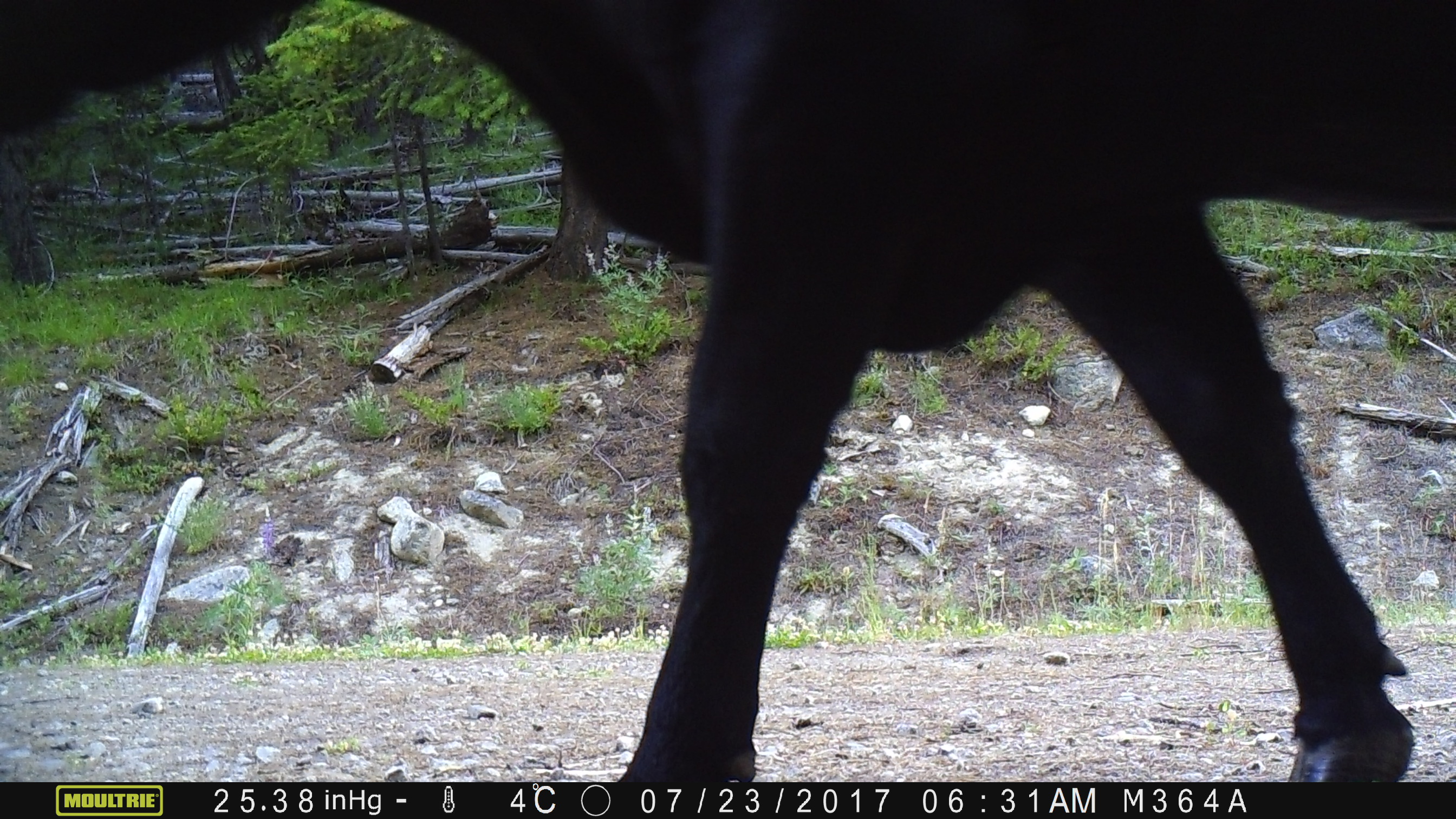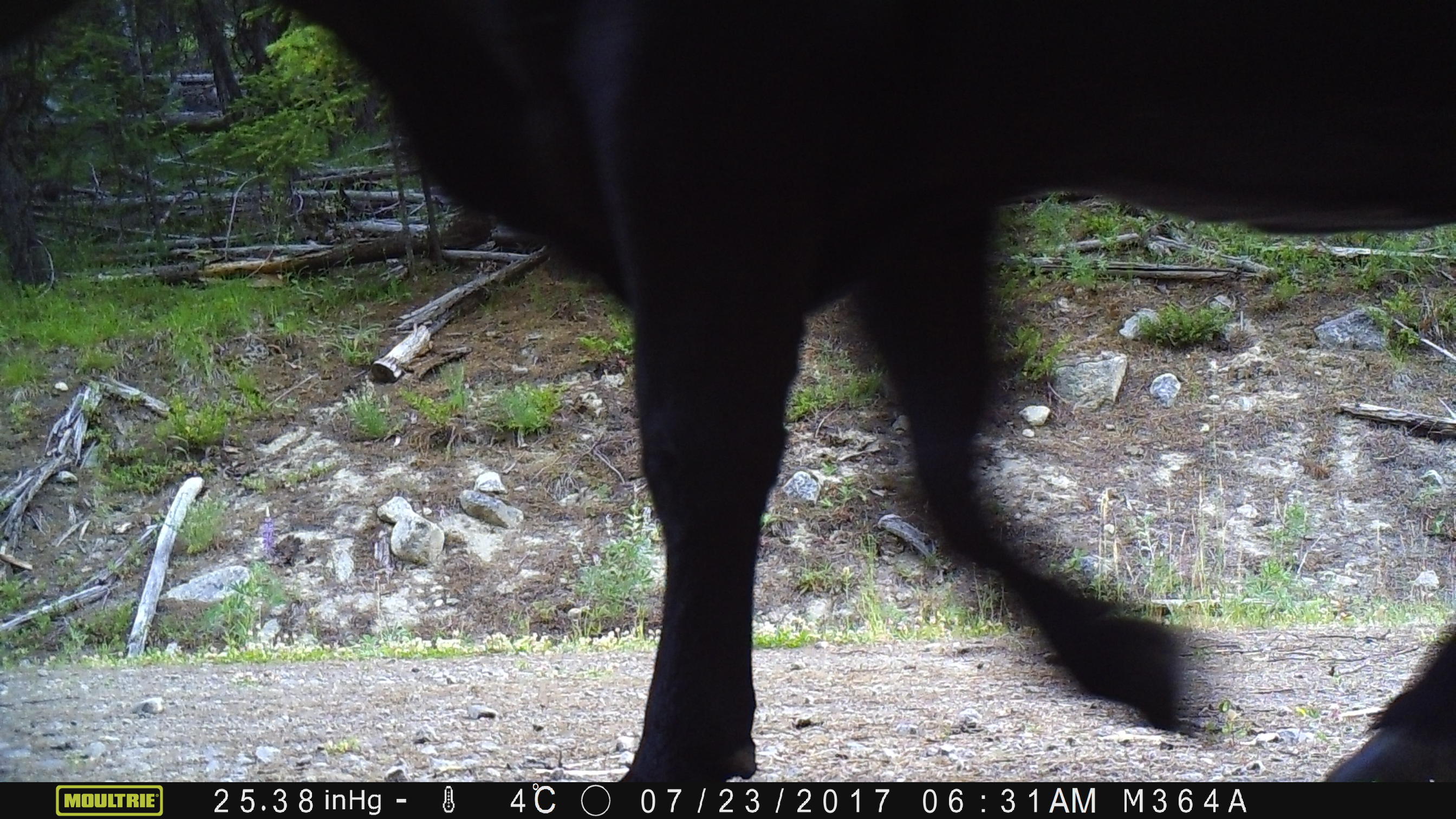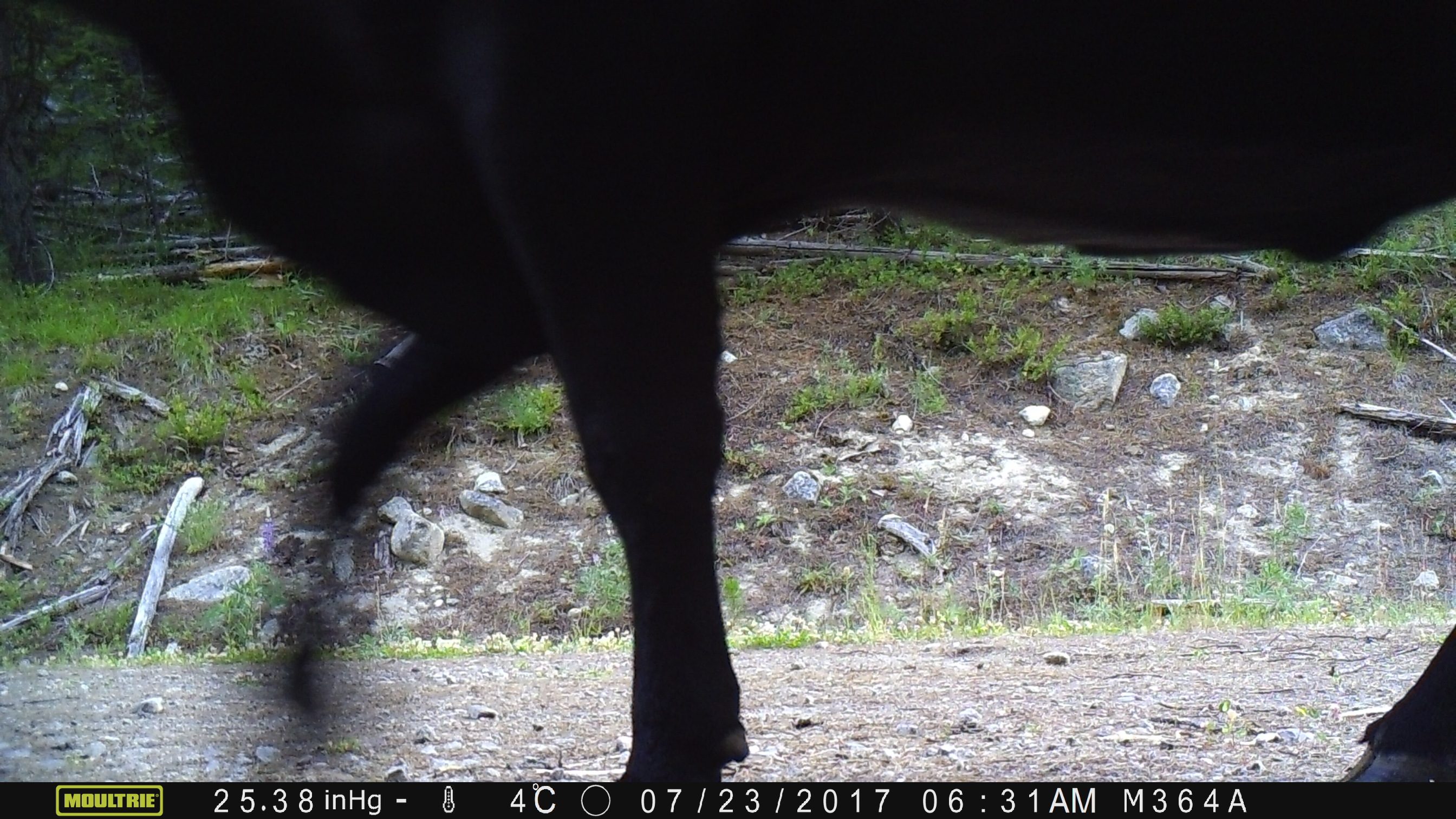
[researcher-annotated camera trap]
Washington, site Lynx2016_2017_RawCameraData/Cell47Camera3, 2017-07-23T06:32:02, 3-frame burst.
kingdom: Animalia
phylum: Chordata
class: Mammalia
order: Artiodactyla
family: Bovidae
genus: Bos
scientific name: Bos taurus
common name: domestic cattle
Domestic cattle (Bos taurus). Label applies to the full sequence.